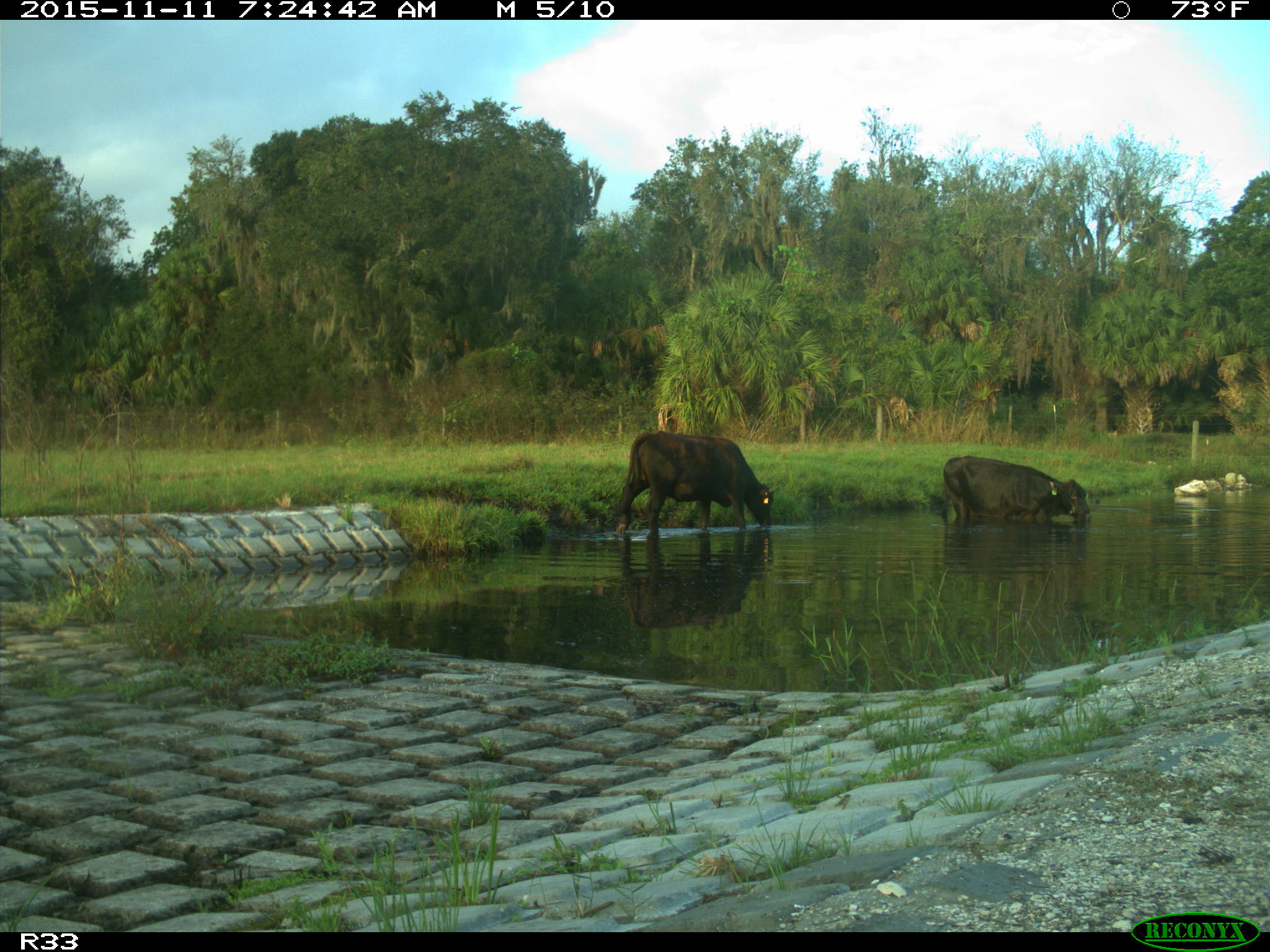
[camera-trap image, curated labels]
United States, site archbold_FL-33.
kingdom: Animalia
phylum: Chordata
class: Mammalia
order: Artiodactyla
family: Bovidae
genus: Bos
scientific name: Bos taurus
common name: domestic cow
Bos taurus (domestic cow).